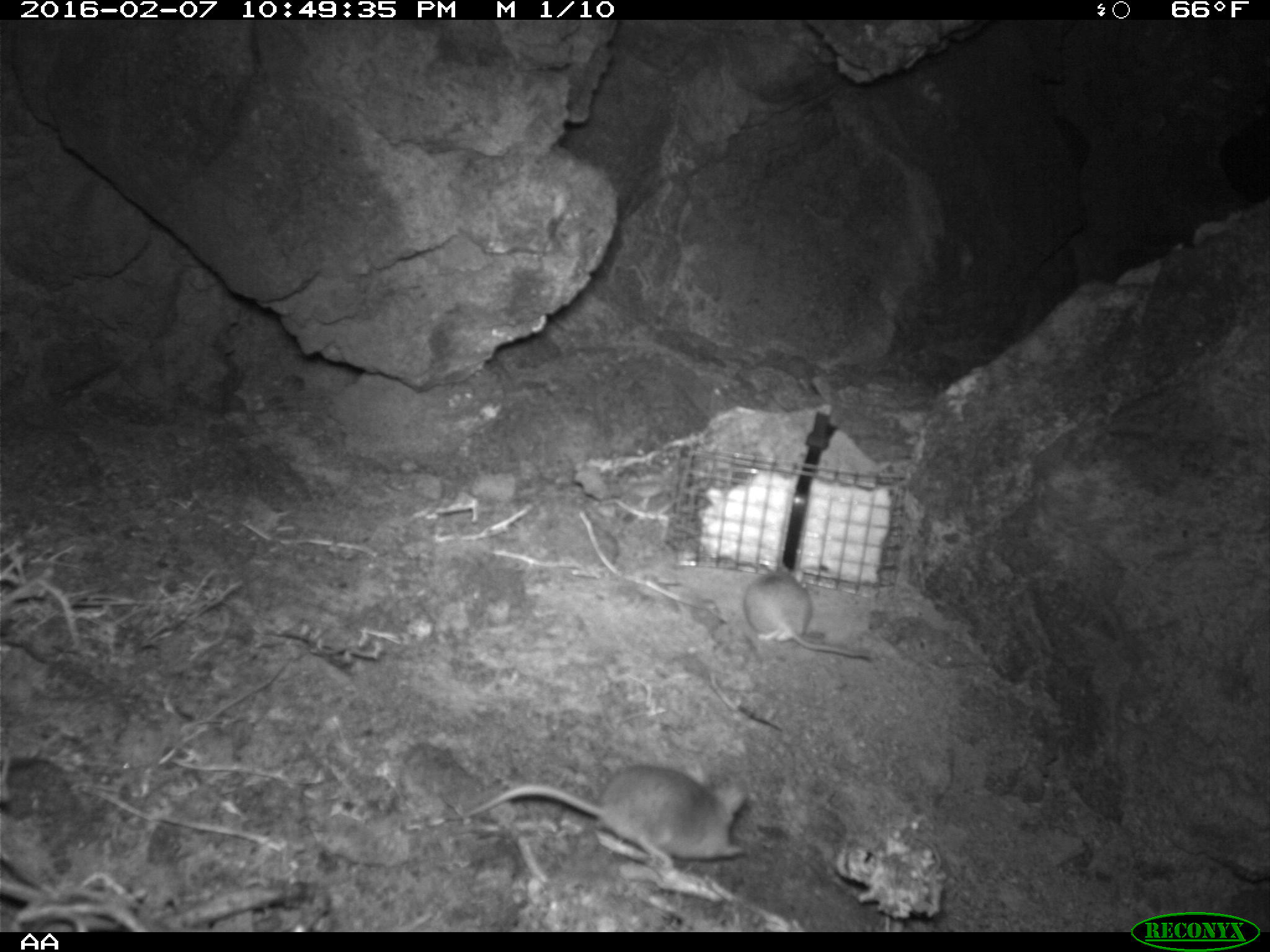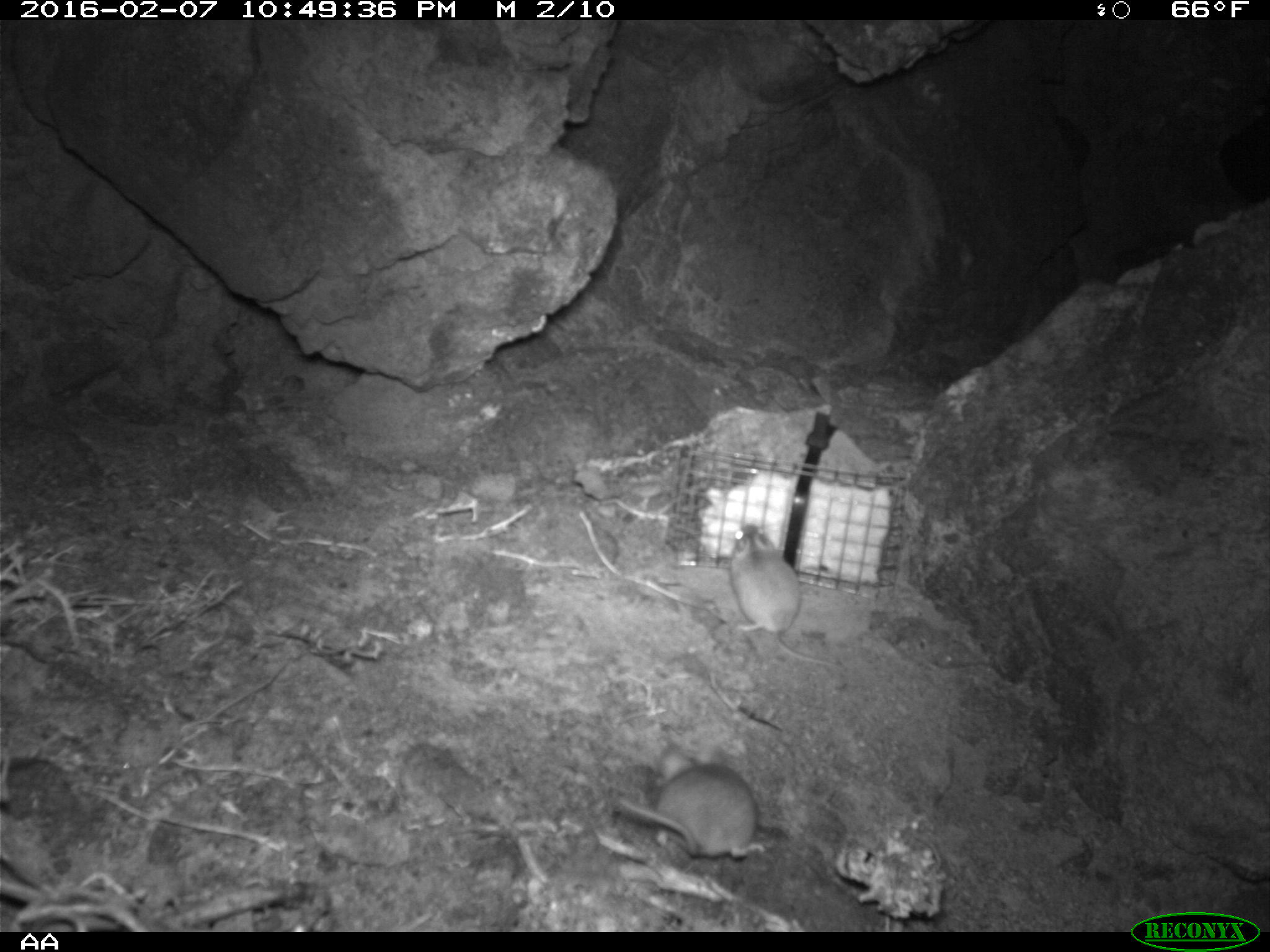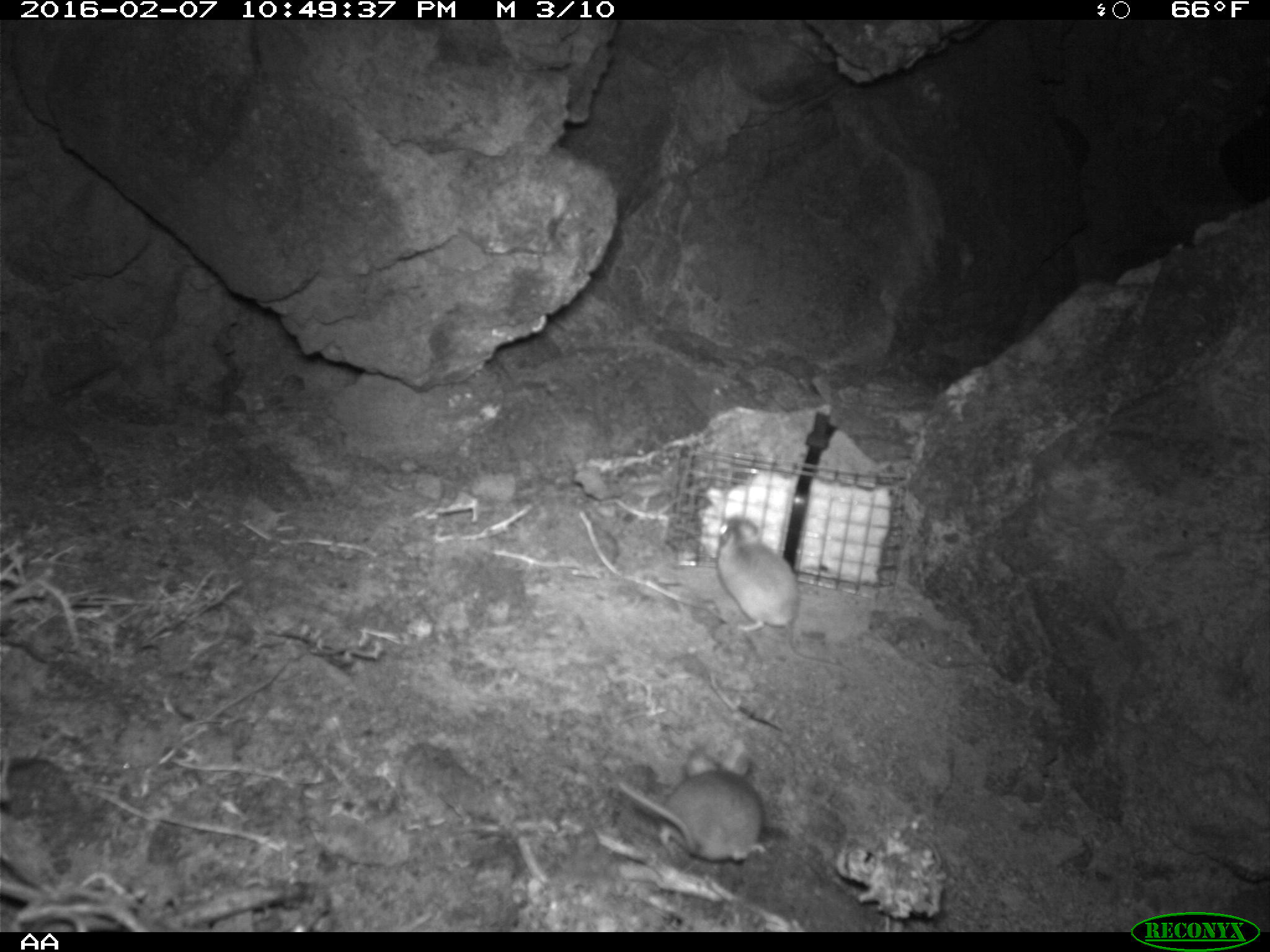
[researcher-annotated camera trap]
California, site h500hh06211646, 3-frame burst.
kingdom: Animalia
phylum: Chordata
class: Mammalia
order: Rodentia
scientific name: Rodentia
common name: rodent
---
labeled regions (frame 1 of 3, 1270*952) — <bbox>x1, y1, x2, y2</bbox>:
rodent: <bbox>453, 764, 747, 865</bbox>; <bbox>739, 557, 872, 658</bbox>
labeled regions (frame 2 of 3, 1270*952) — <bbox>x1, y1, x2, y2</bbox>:
rodent: <bbox>613, 740, 770, 865</bbox>; <bbox>726, 522, 846, 670</bbox>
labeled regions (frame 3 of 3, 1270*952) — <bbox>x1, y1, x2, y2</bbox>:
rodent: <bbox>713, 513, 843, 673</bbox>; <bbox>615, 737, 776, 865</bbox>